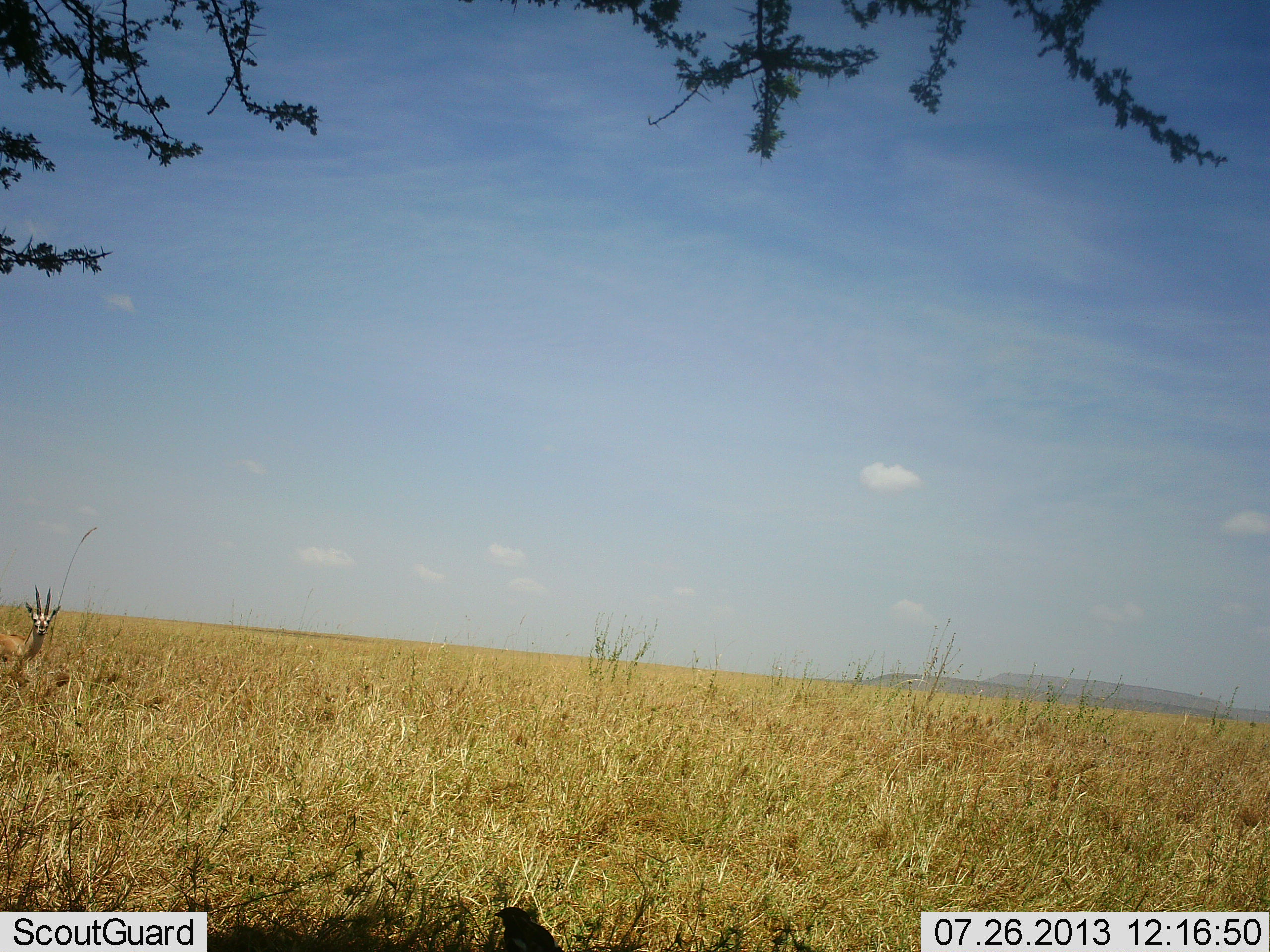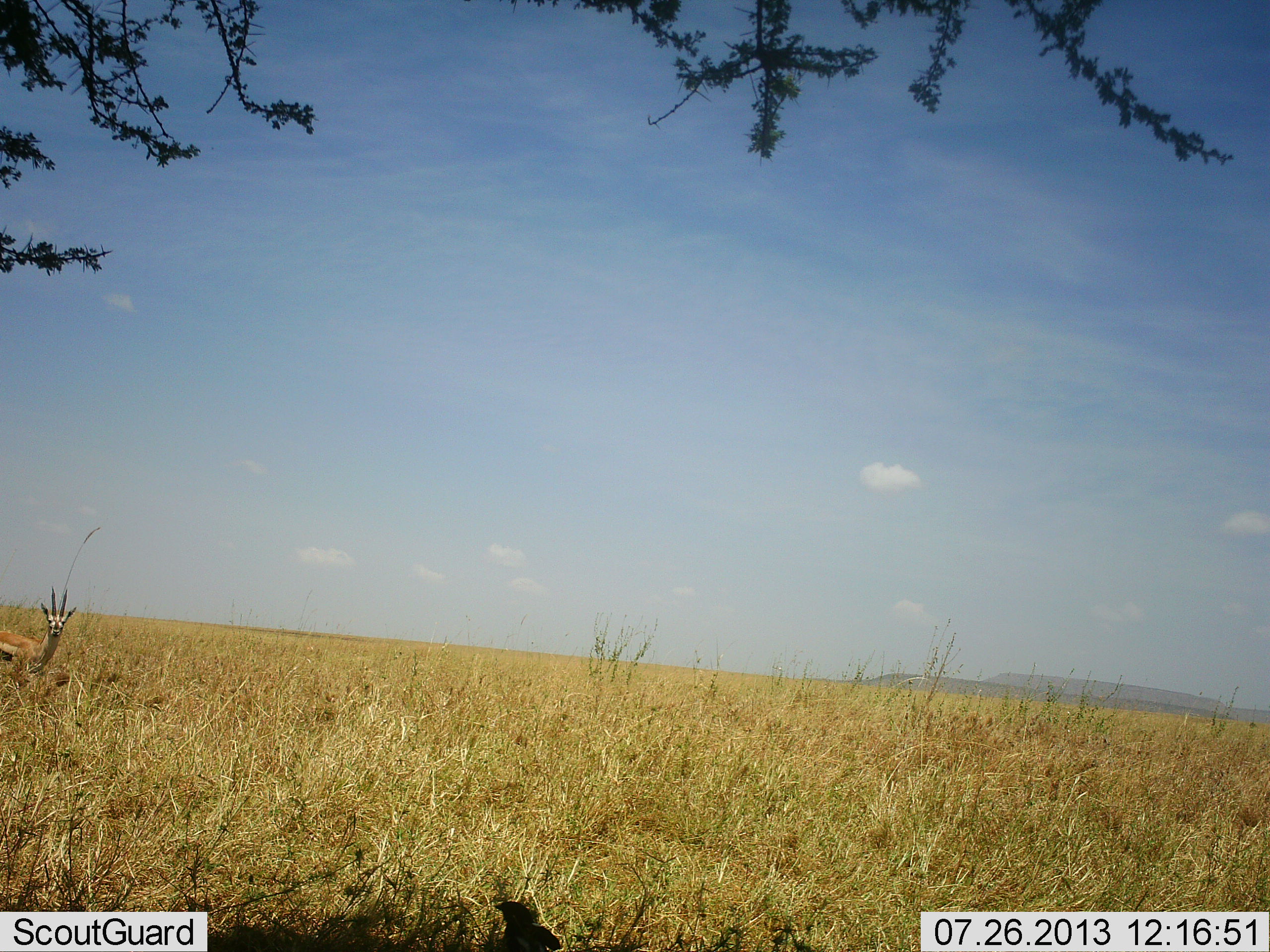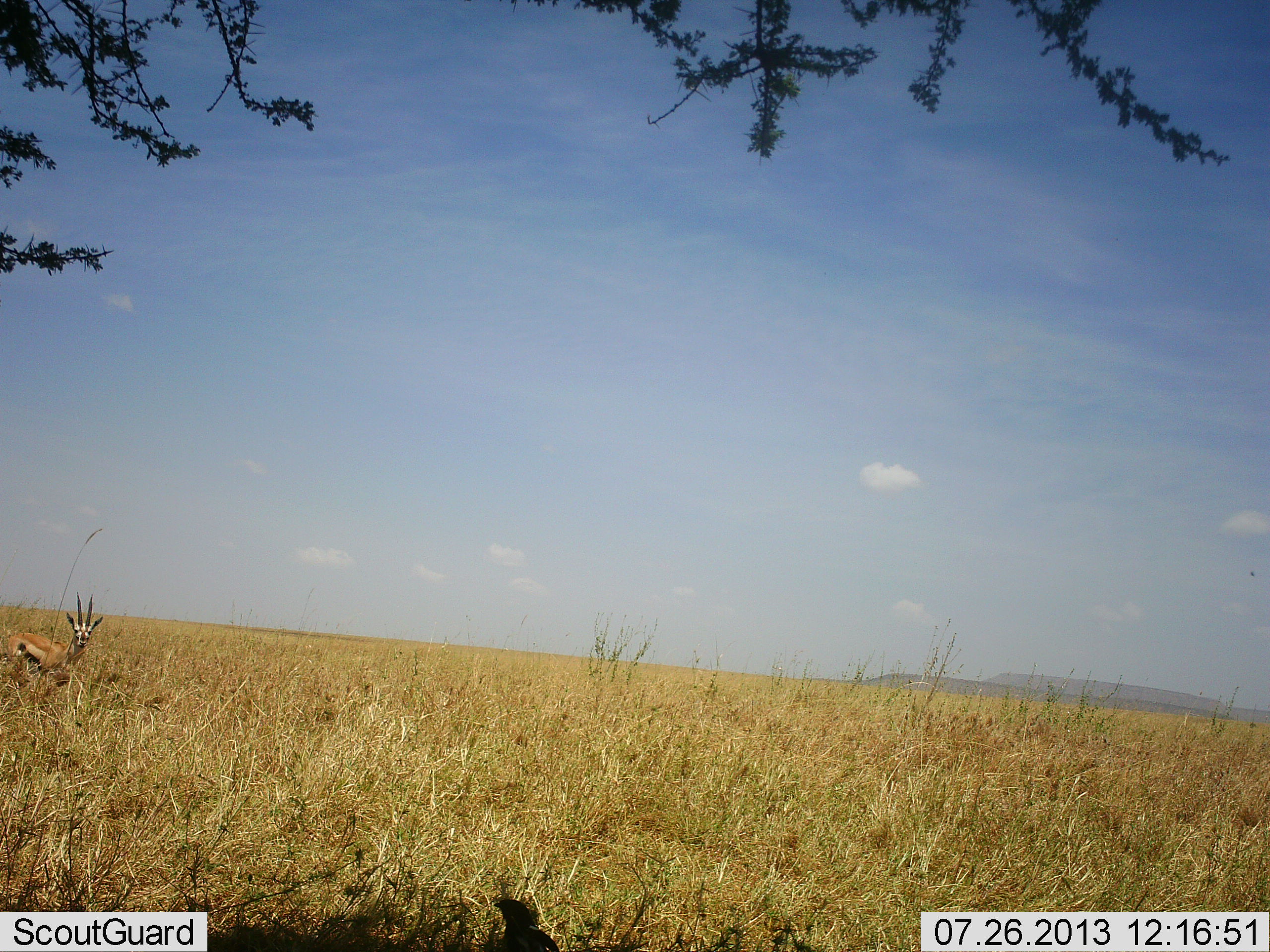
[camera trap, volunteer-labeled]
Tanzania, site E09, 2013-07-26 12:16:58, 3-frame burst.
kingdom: Animalia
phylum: Chordata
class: Mammalia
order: Artiodactyla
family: Bovidae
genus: Eudorcas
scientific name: Eudorcas thomsonii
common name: thomson's gazelle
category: gazellethomsons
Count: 1.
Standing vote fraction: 20%.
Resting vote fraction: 0%.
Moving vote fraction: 80%.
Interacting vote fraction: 0%.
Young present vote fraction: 0%.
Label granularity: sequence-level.